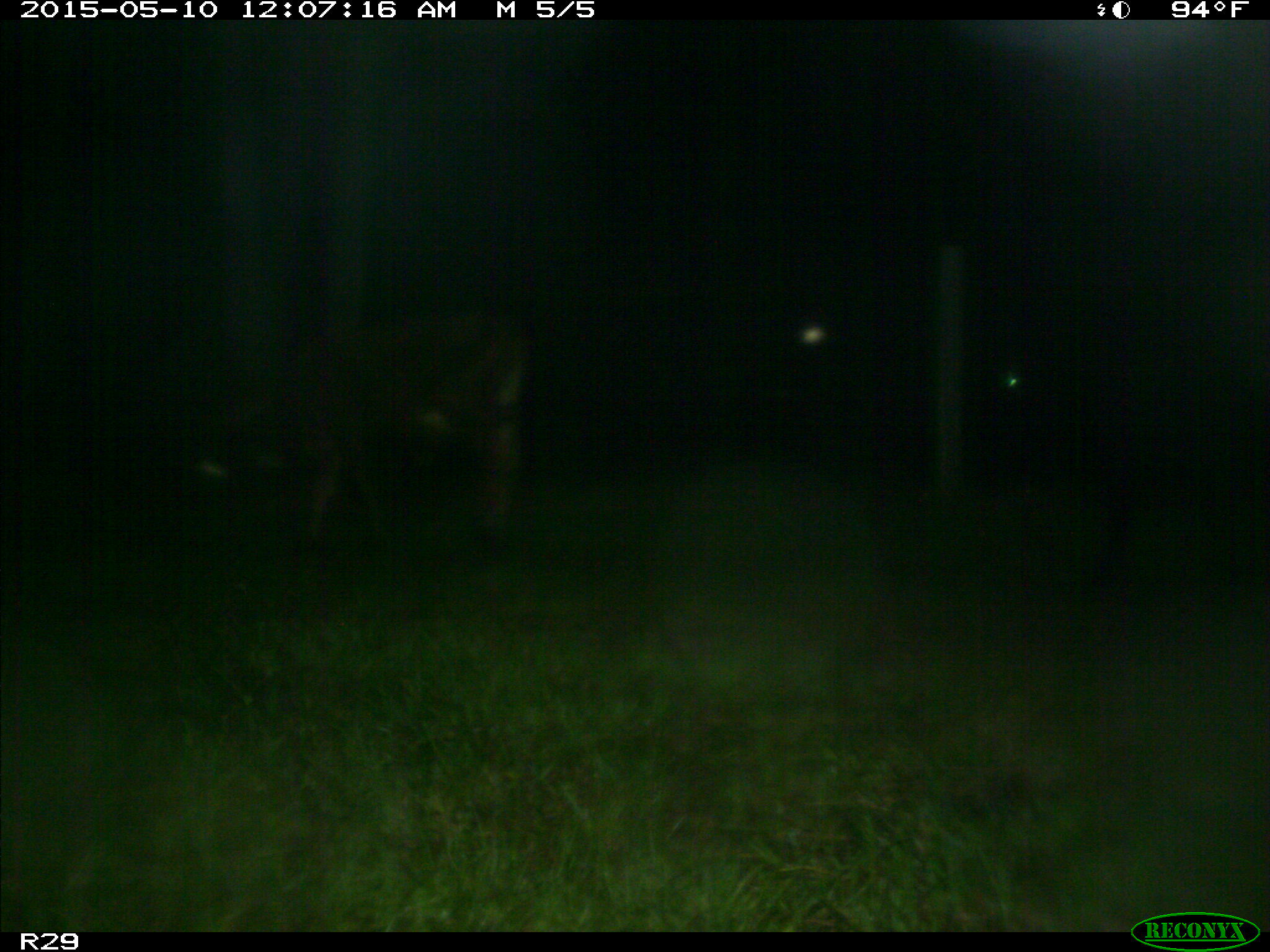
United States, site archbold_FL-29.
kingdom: Animalia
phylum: Chordata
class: Mammalia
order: Artiodactyla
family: Bovidae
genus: Bos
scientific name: Bos taurus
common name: domestic cow